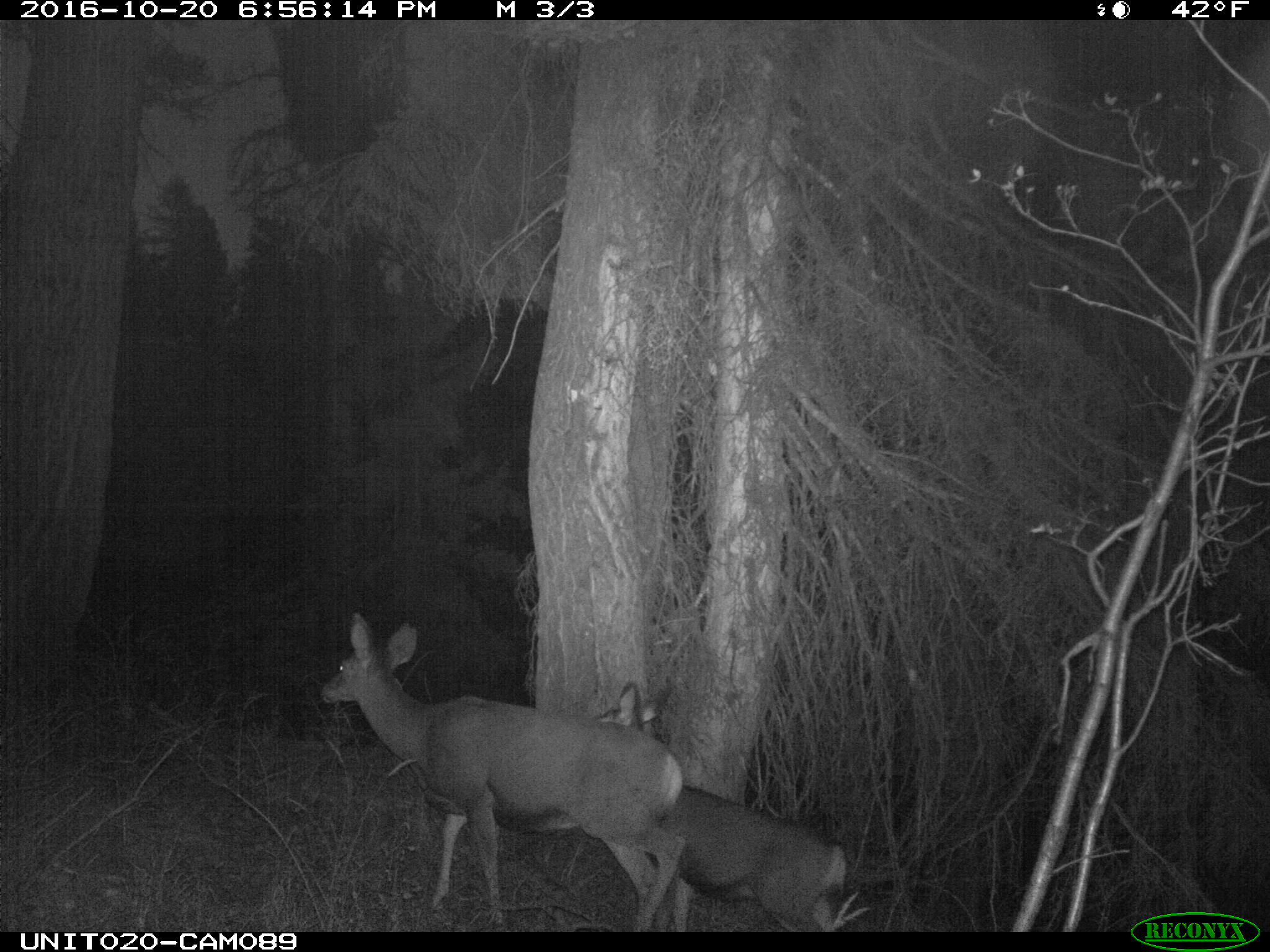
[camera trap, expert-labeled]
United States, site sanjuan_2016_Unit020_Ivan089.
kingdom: Animalia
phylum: Chordata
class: Mammalia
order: Artiodactyla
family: Cervidae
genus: Odocoileus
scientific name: Odocoileus hemionus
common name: mule deer